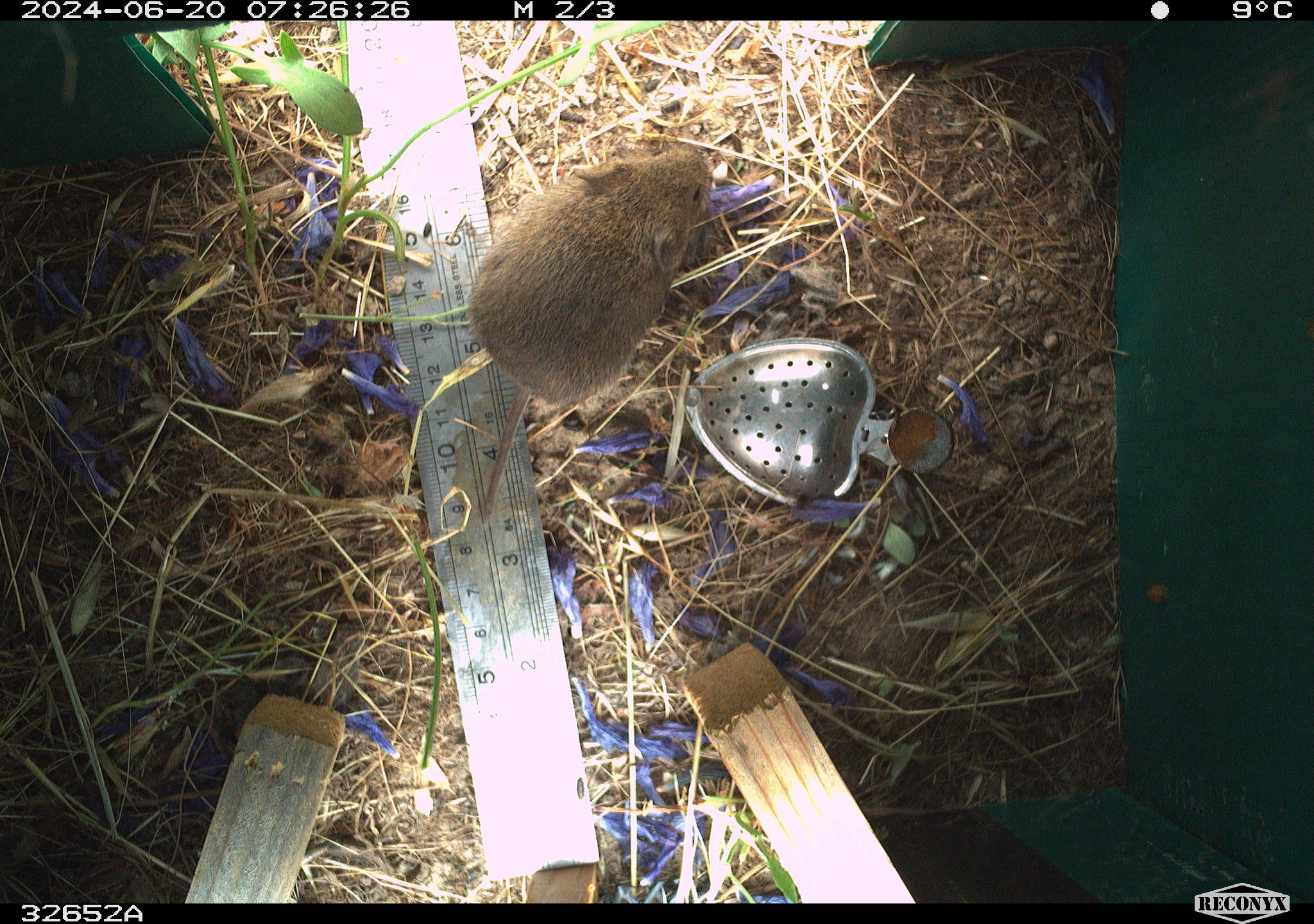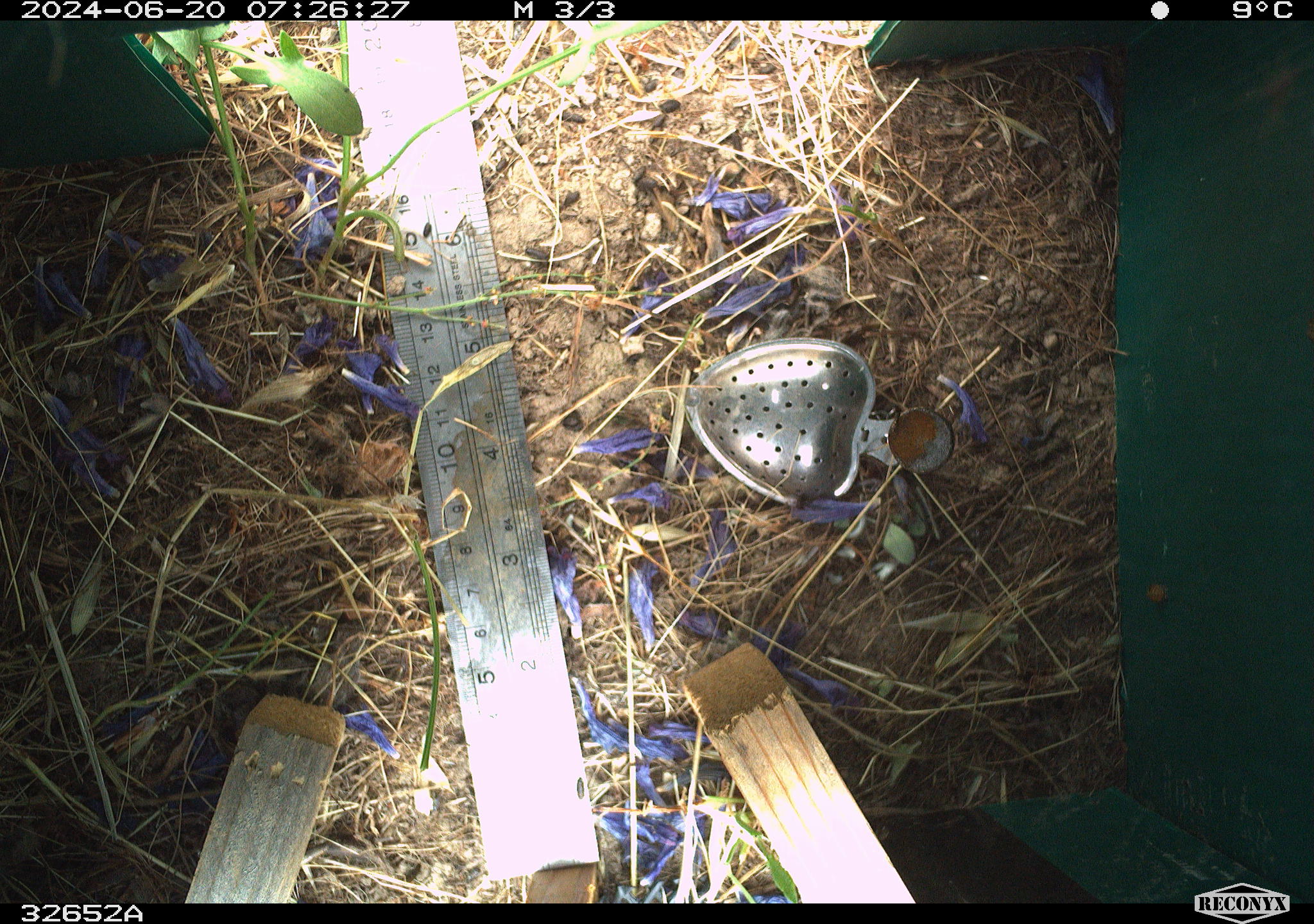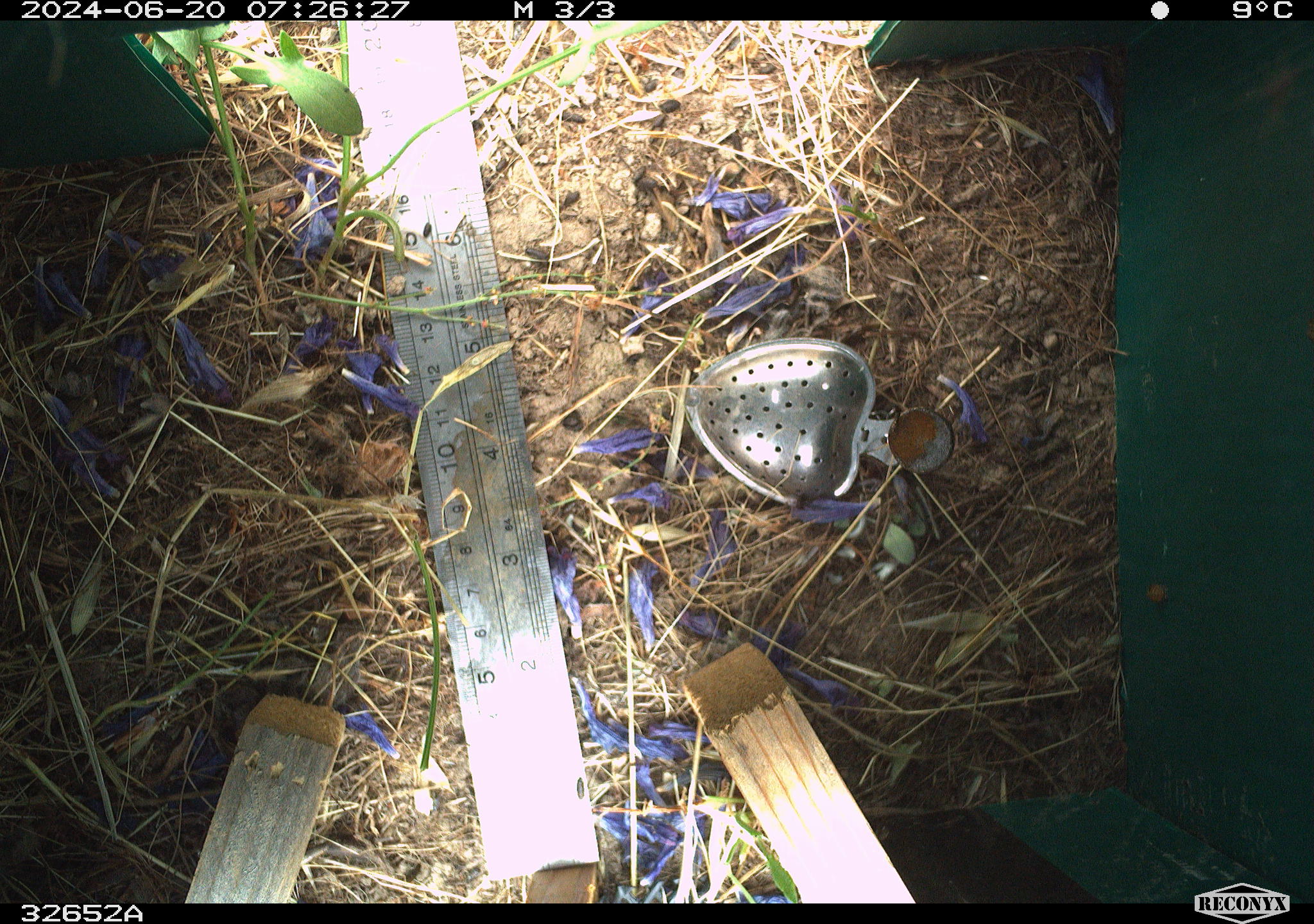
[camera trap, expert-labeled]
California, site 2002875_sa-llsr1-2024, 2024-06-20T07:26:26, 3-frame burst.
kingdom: Animalia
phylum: Chordata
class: Mammalia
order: Rodentia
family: Cricetidae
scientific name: Arvicolinae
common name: voles, lemmings, and muskrats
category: arvicolinae subfamily